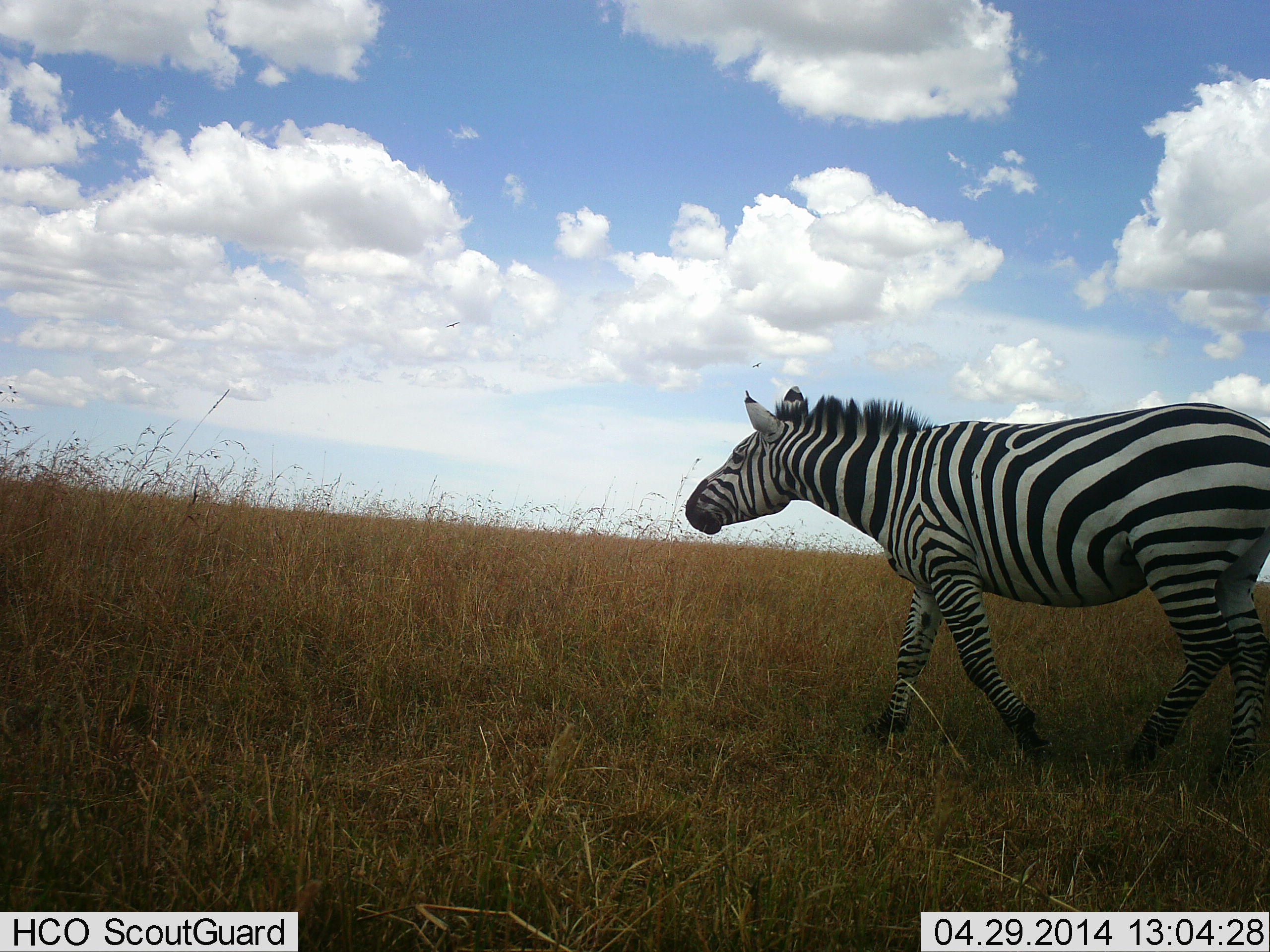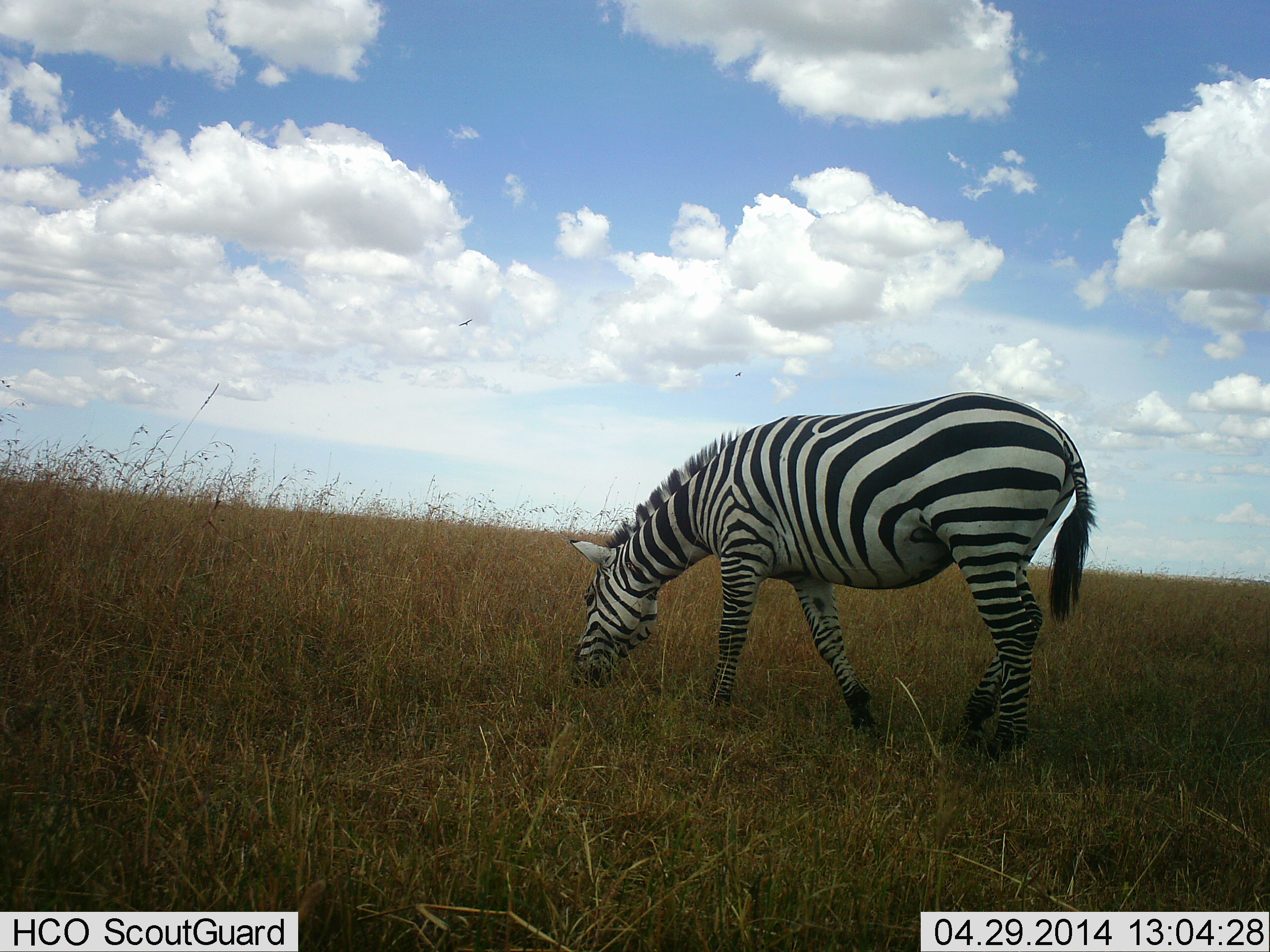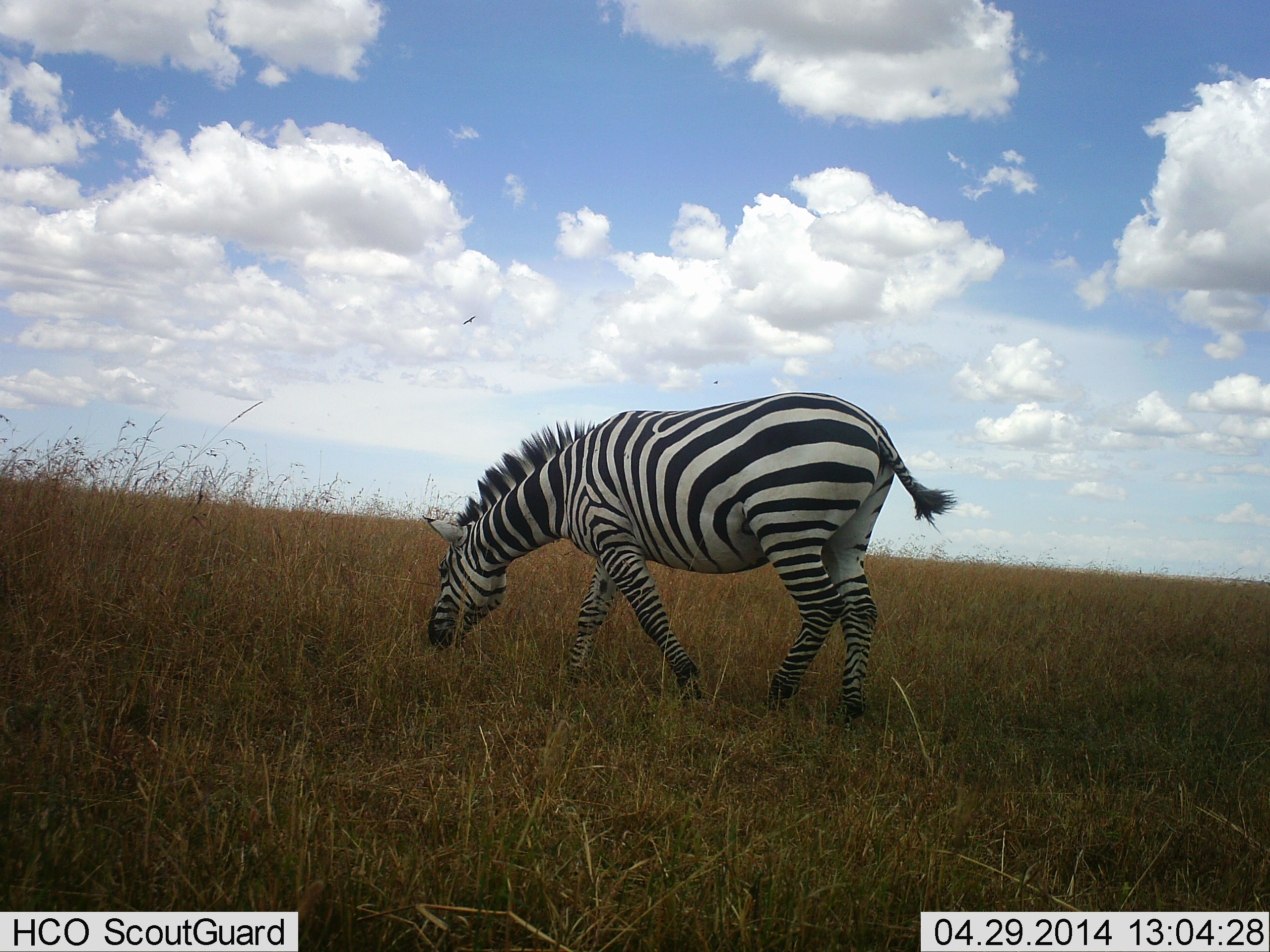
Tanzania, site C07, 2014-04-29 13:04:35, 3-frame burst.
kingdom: Animalia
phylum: Chordata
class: Mammalia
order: Perissodactyla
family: Equidae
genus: Equus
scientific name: Equus quagga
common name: plains zebra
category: zebra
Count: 1.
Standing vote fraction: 20%.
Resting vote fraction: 0%.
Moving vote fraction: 50%.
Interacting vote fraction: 0%.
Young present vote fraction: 0%.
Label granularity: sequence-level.